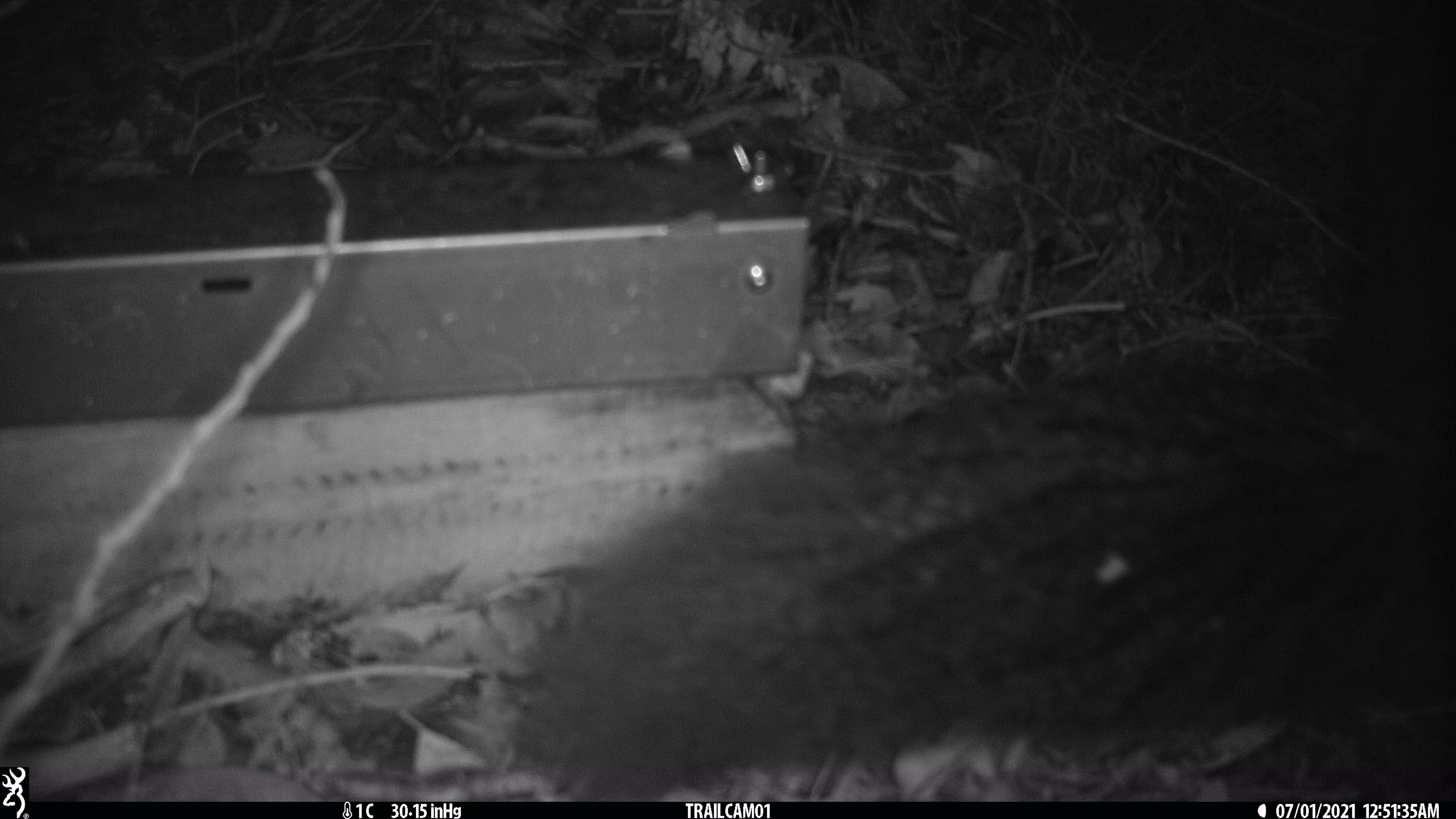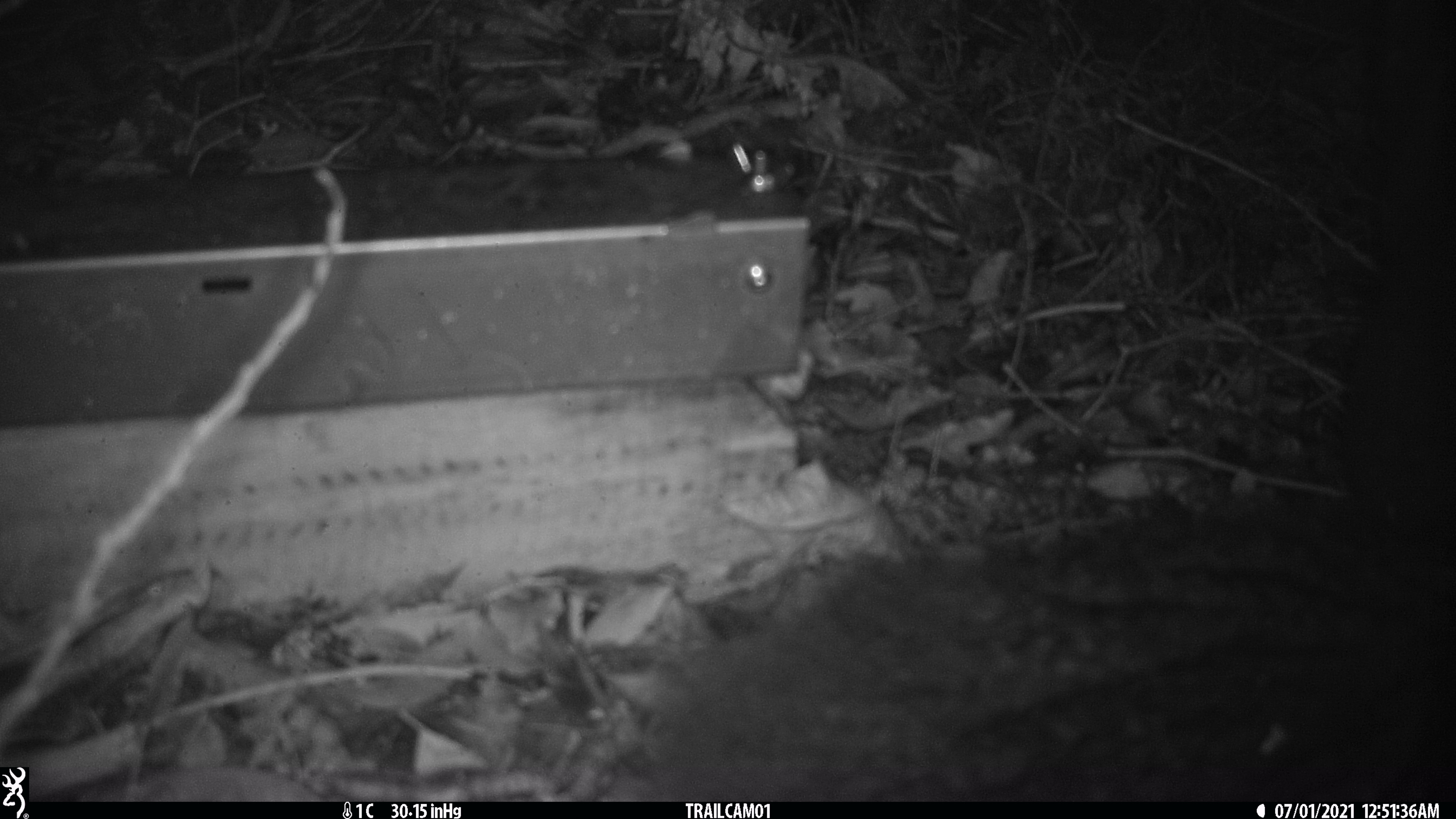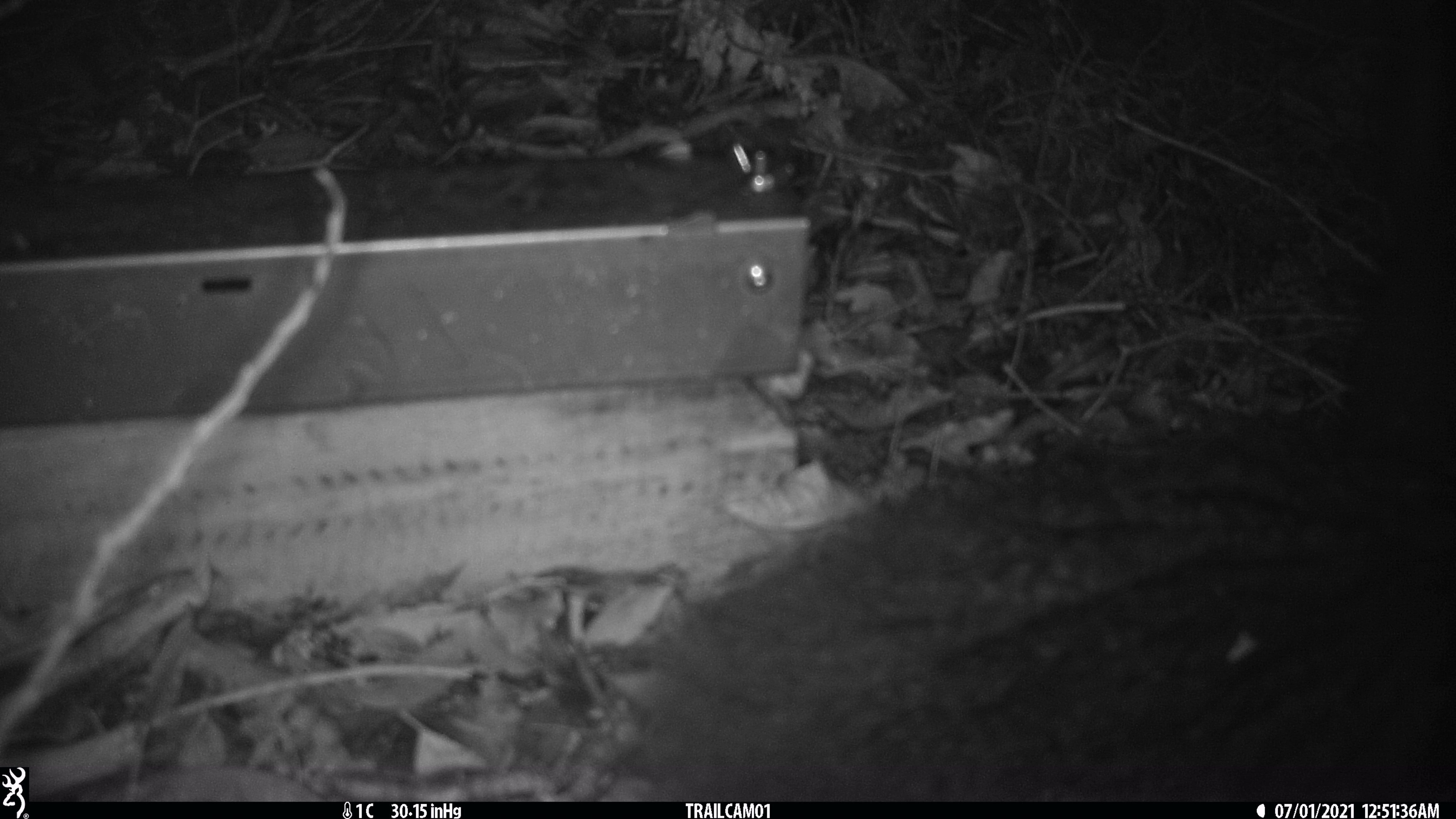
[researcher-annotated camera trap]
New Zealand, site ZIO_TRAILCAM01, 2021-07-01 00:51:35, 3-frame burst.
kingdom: Animalia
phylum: Chordata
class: Mammalia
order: Diprotodontia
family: Phalangeridae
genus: Trichosurus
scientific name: Trichosurus vulpecula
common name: common brushtail possum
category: possum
Possum (common brushtail possum) (Trichosurus vulpecula).